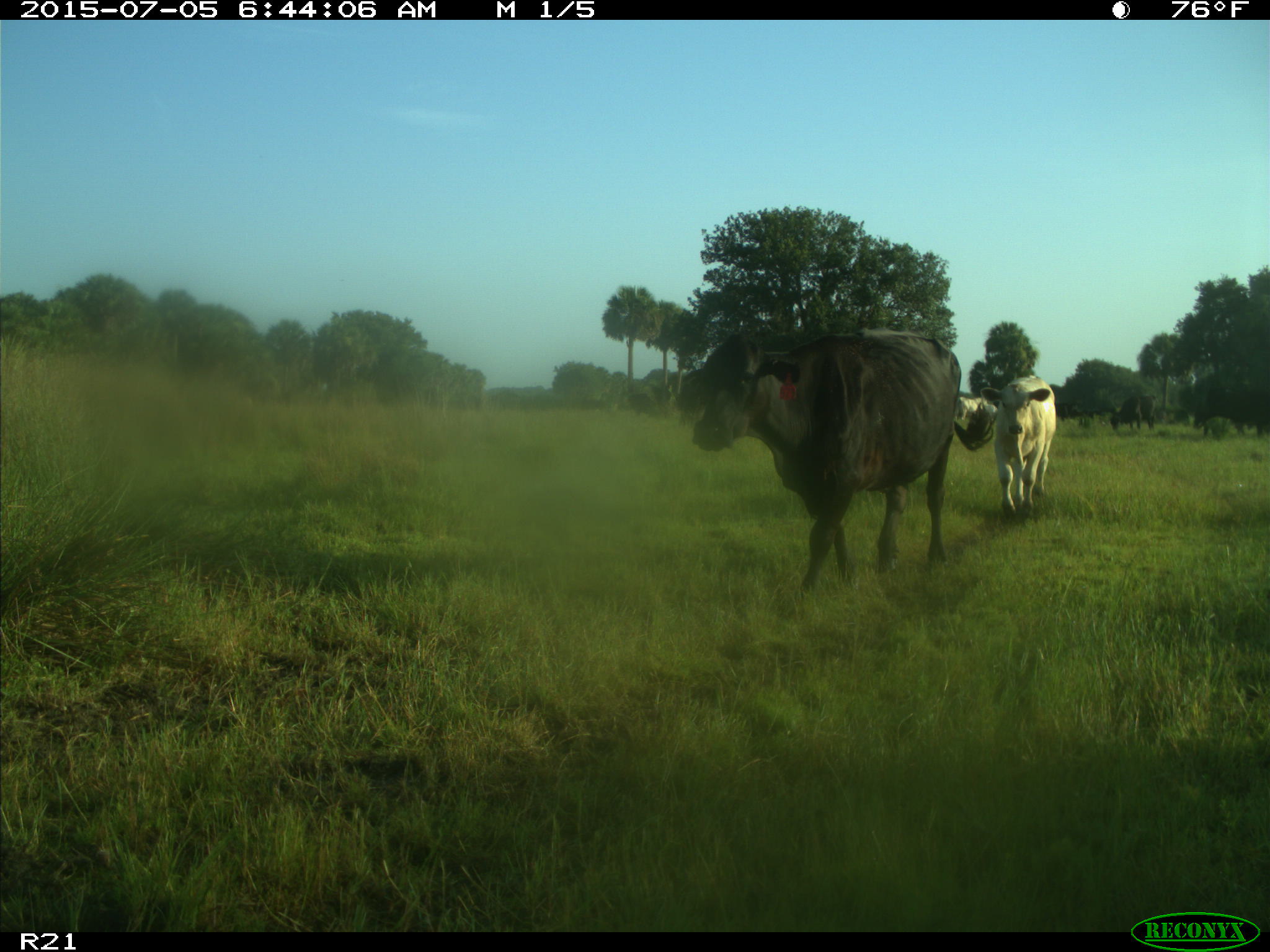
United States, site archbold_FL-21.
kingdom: Animalia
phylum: Chordata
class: Mammalia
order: Artiodactyla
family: Bovidae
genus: Bos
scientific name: Bos taurus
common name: domestic cow